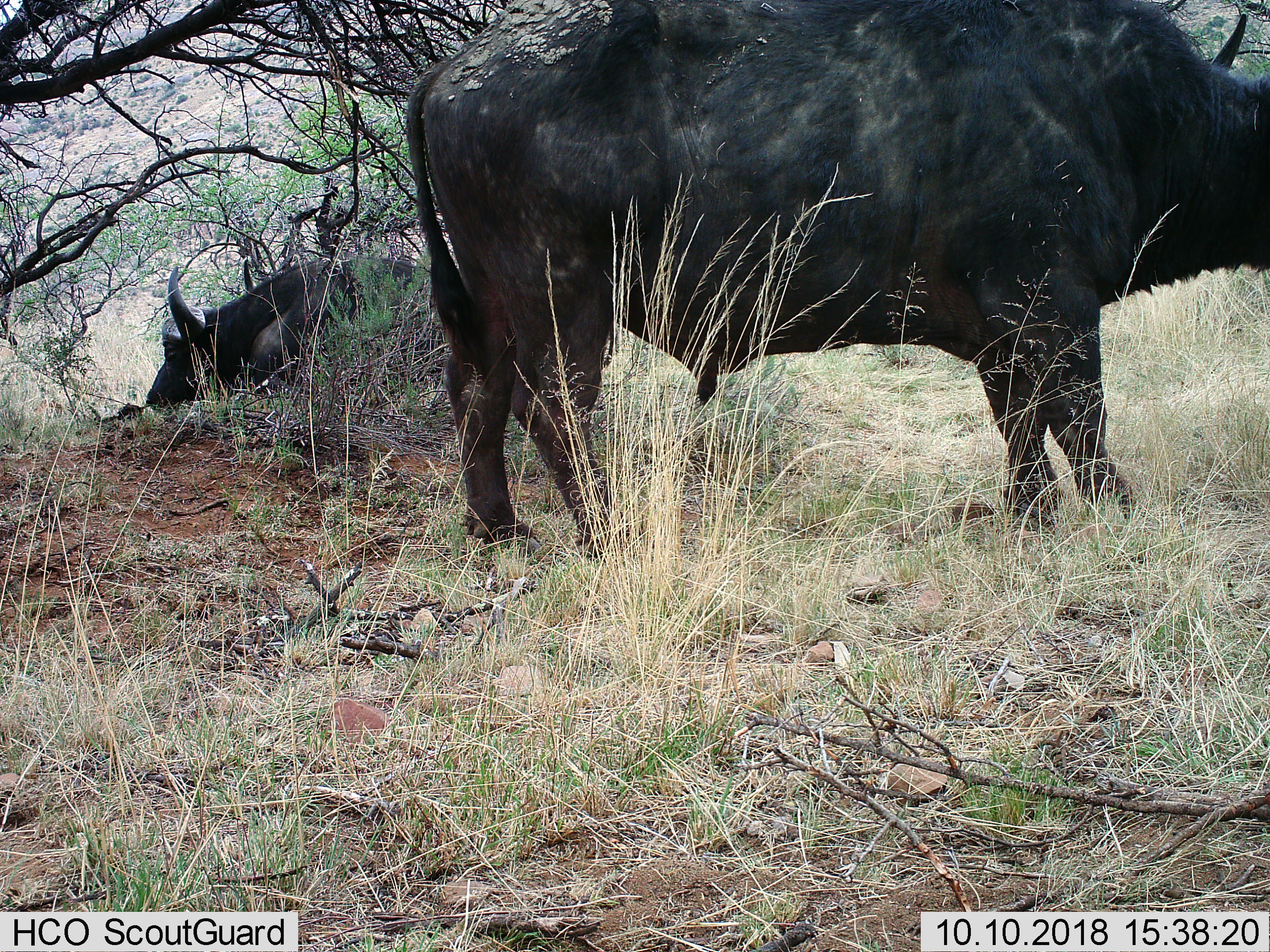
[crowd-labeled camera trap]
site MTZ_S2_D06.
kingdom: Animalia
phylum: Chordata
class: Mammalia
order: Artiodactyla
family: Bovidae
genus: Syncerus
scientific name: Syncerus caffer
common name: african buffalo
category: buffalo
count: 2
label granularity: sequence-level